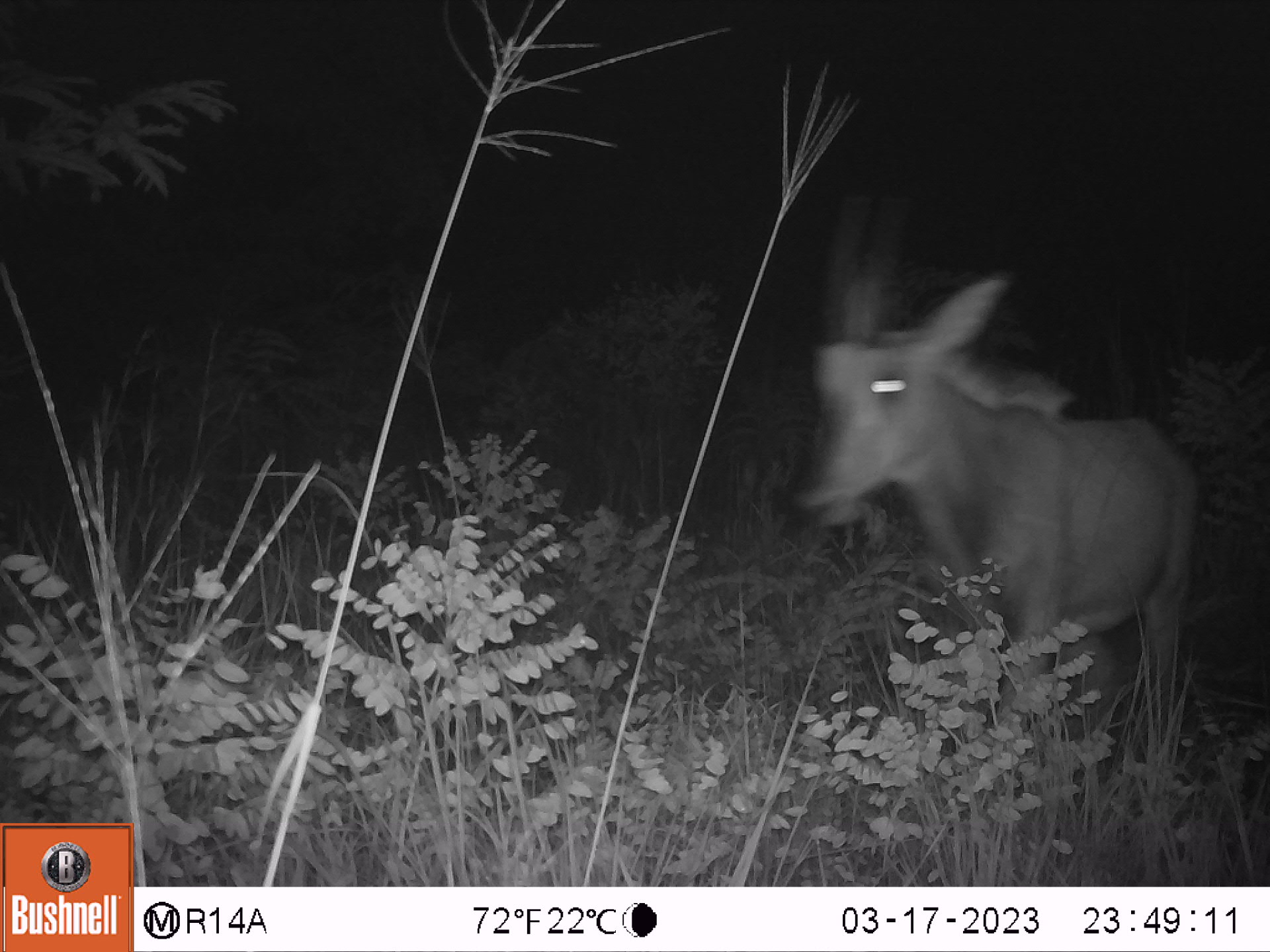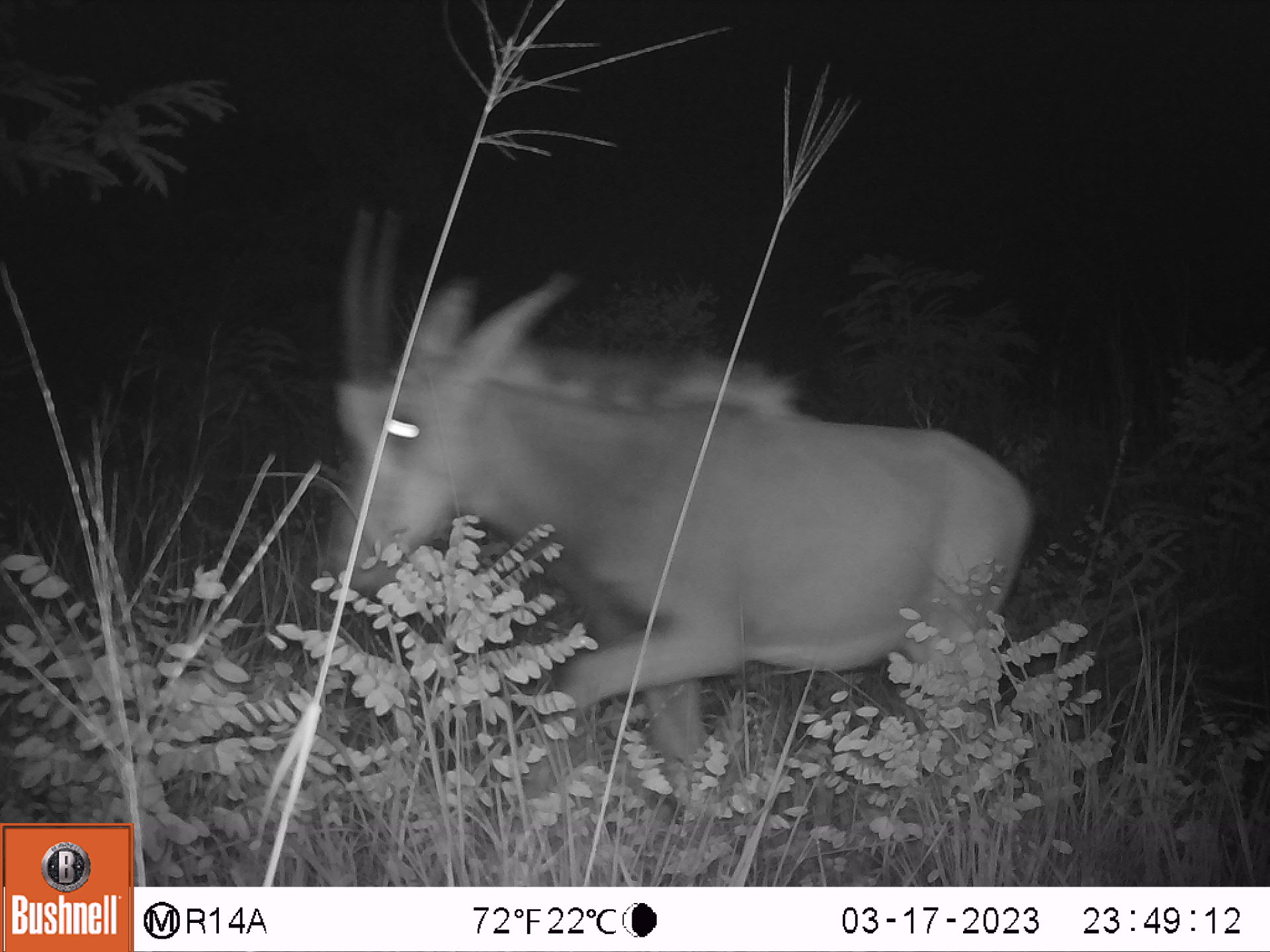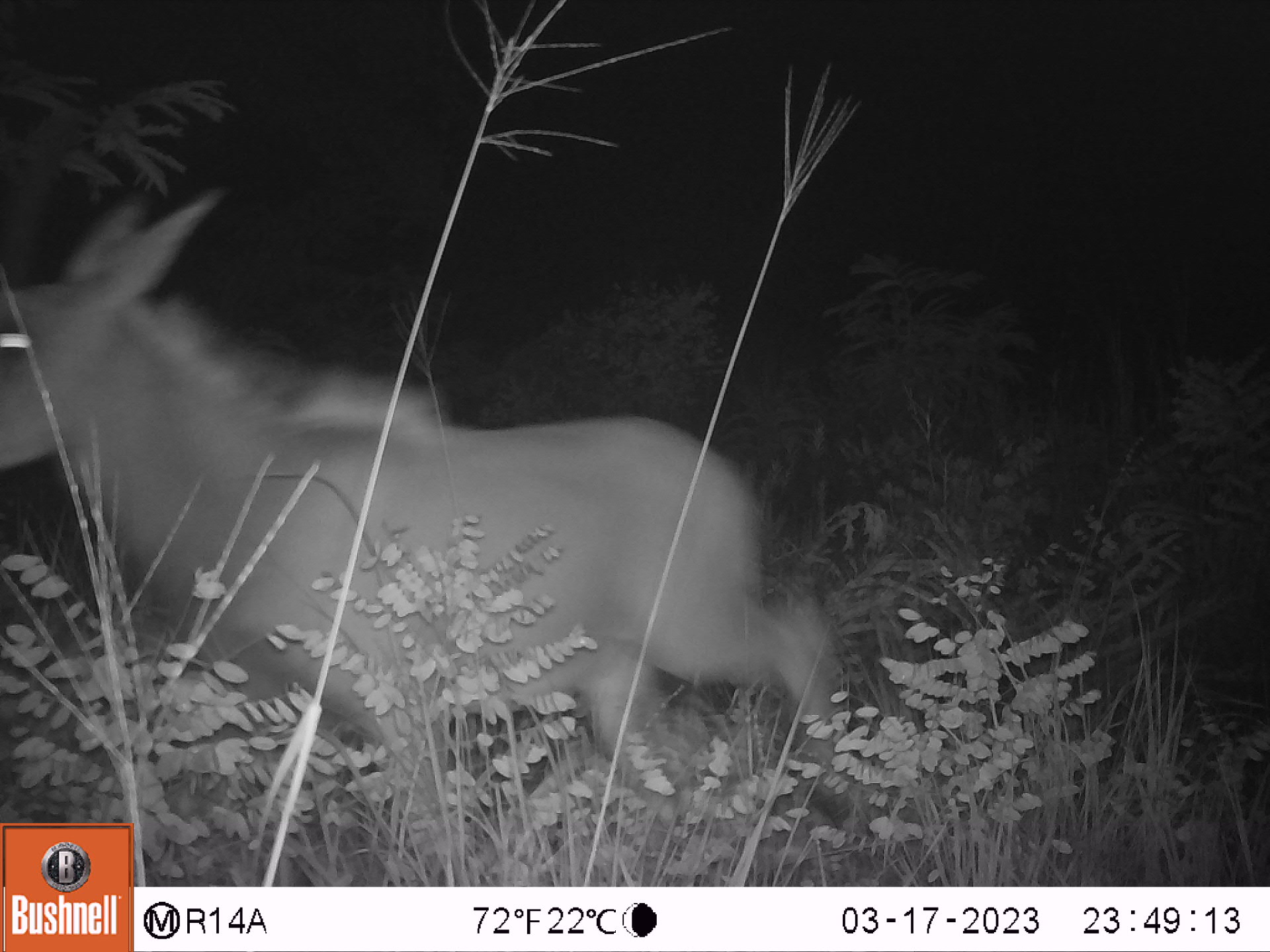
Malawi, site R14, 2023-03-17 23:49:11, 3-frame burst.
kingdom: Animalia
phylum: Chordata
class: Mammalia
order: Artiodactyla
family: Bovidae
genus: Hippotragus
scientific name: Hippotragus niger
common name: sable antelope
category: sable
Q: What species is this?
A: Sable (sable antelope) (Hippotragus niger).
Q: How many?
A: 1.